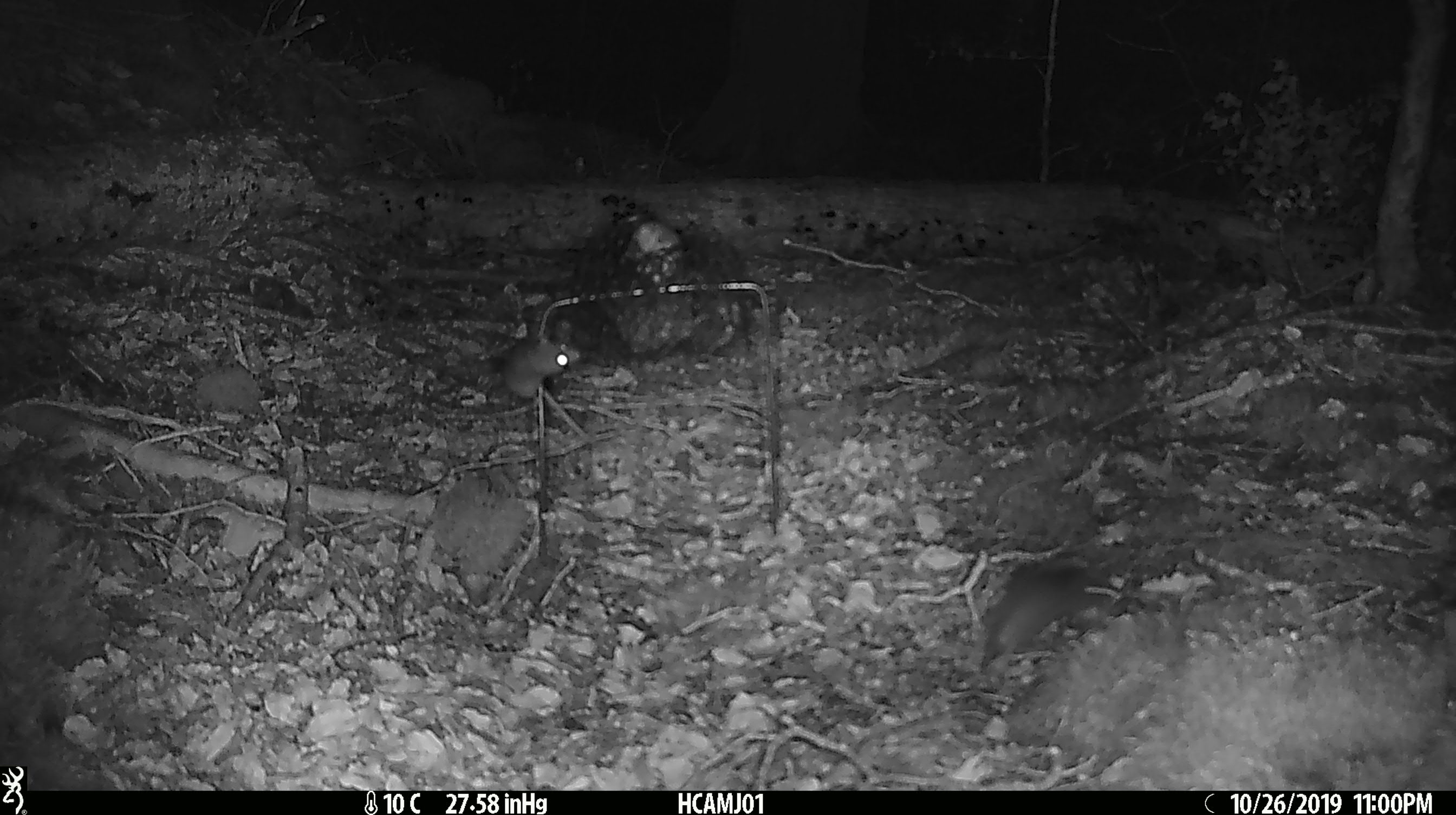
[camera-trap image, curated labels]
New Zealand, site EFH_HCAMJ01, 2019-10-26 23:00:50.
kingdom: Animalia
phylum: Chordata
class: Mammalia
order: Rodentia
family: Muridae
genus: Mus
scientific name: Mus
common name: mouse